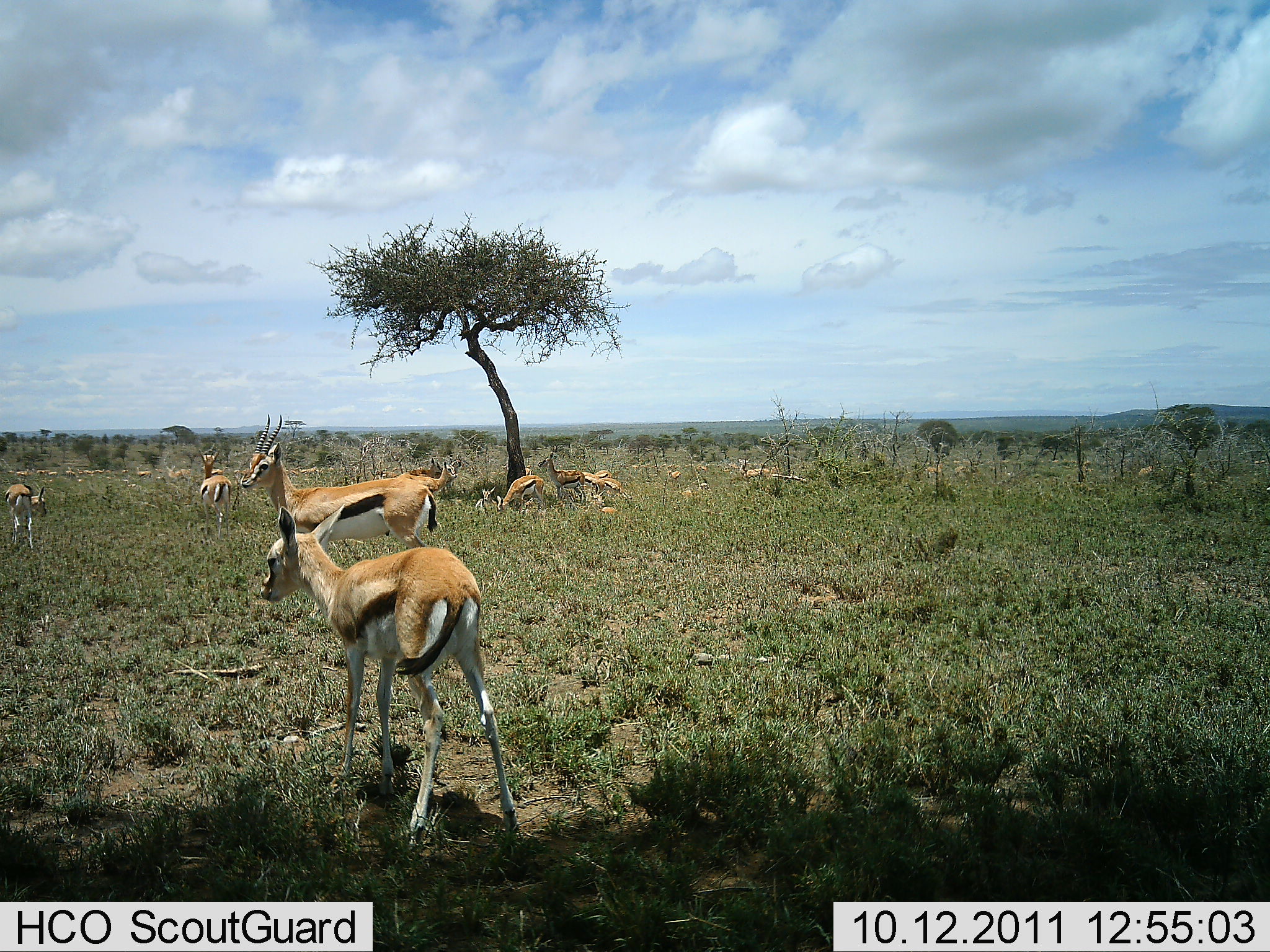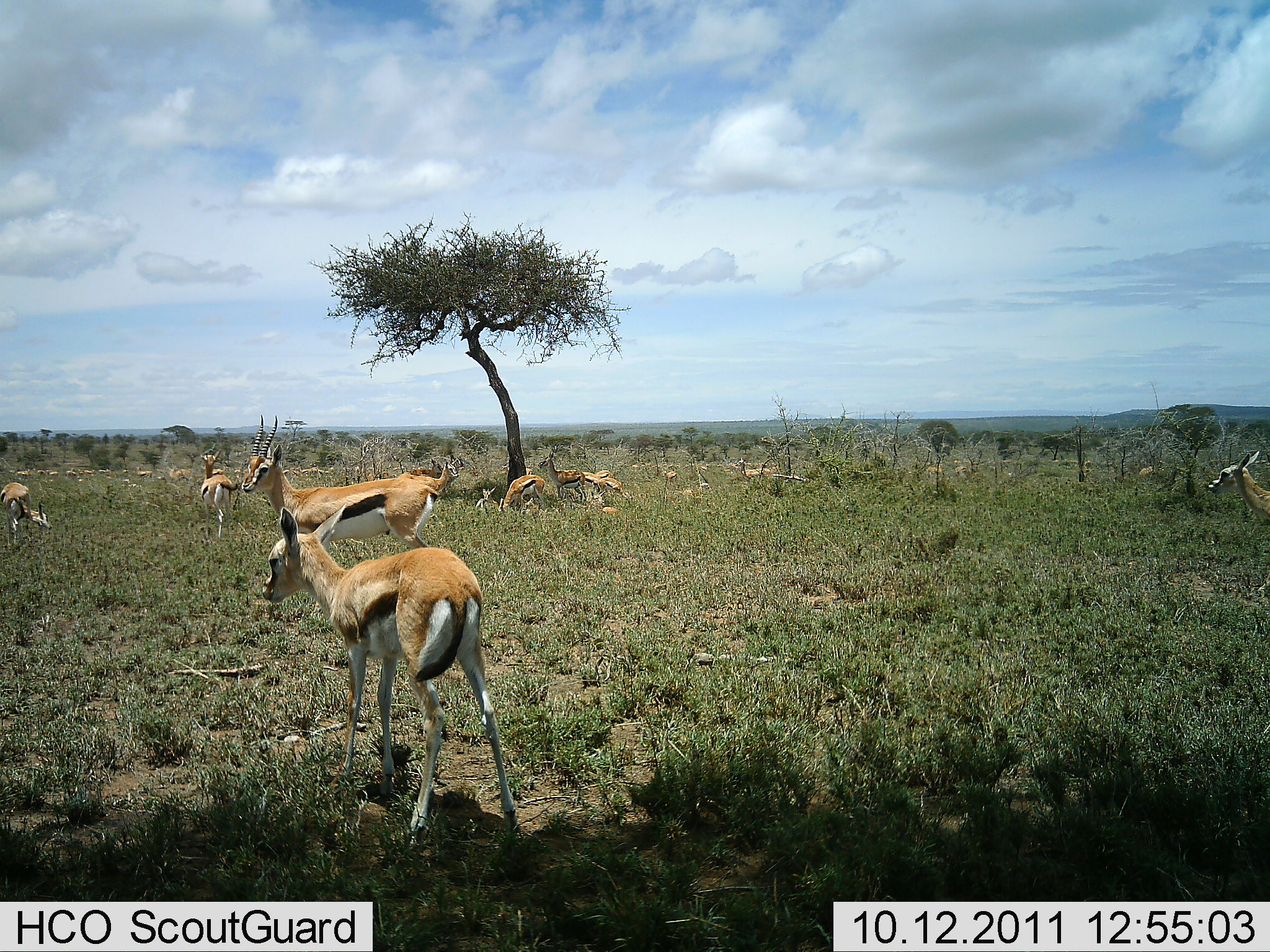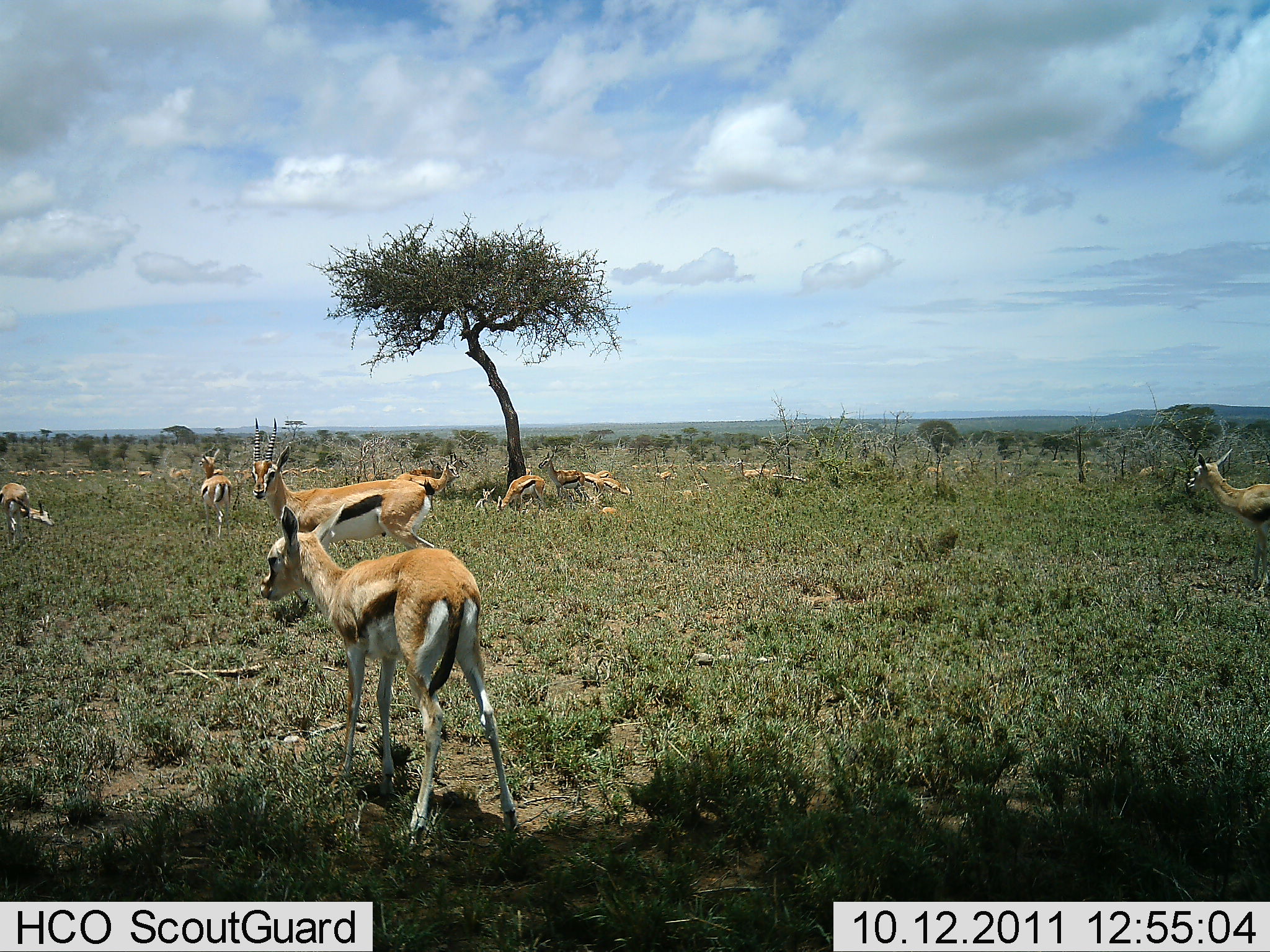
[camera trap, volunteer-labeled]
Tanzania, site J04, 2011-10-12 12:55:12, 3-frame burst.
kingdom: Animalia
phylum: Chordata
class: Mammalia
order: Artiodactyla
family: Bovidae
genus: Eudorcas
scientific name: Eudorcas thomsonii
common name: thomson's gazelle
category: gazellethomsons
Gazellethomsons (thomson's gazelle) (Eudorcas thomsonii), count 11-50. Behavior (volunteer vote fractions): standing 85%, resting 38%, moving 54%, interacting 15%. Young present (vote fraction): 8%. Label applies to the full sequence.